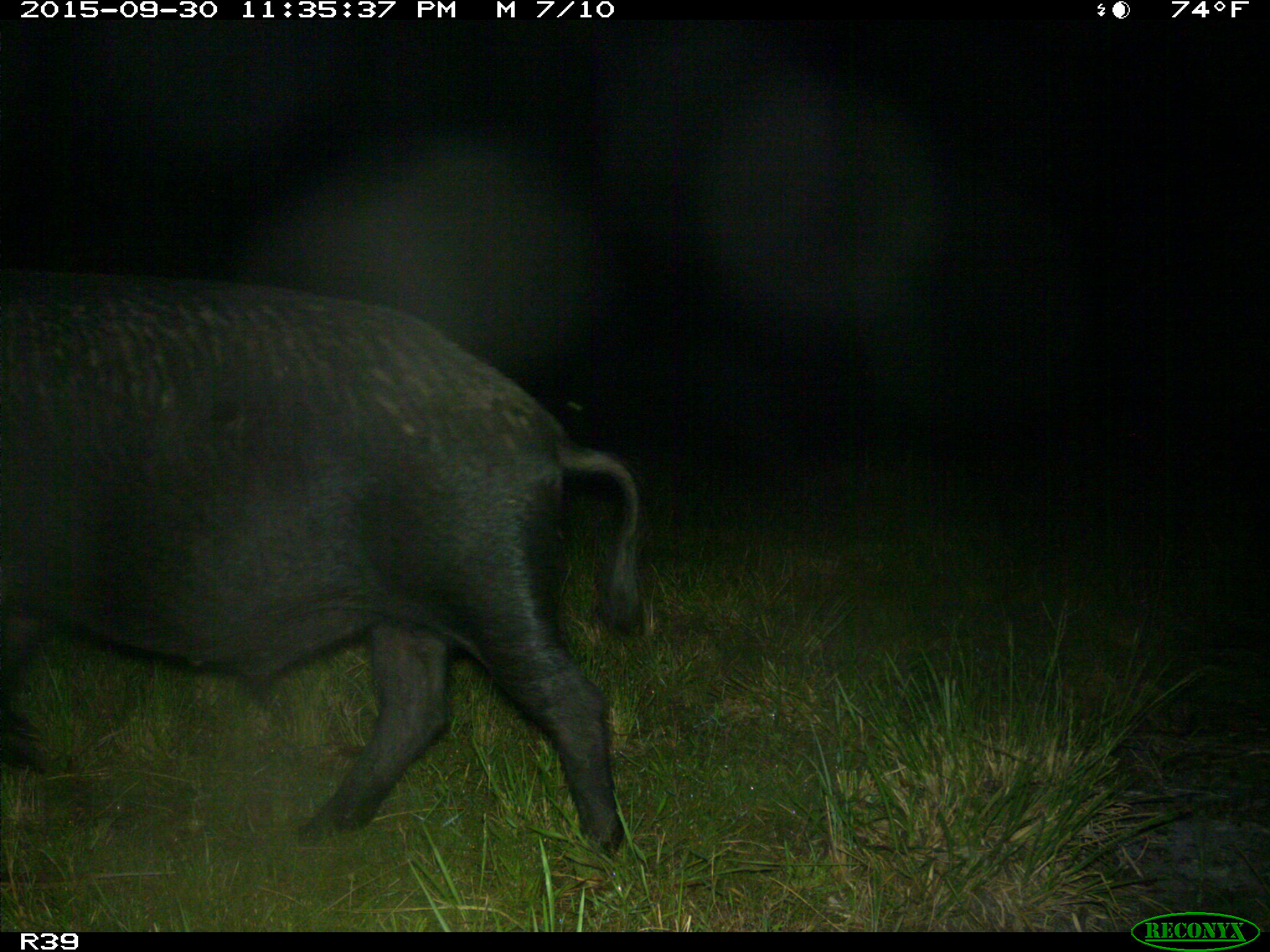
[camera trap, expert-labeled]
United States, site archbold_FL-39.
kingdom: Animalia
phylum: Chordata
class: Mammalia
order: Artiodactyla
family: Suidae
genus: Sus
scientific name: Sus scrofa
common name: wild boar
Sus scrofa (wild boar).